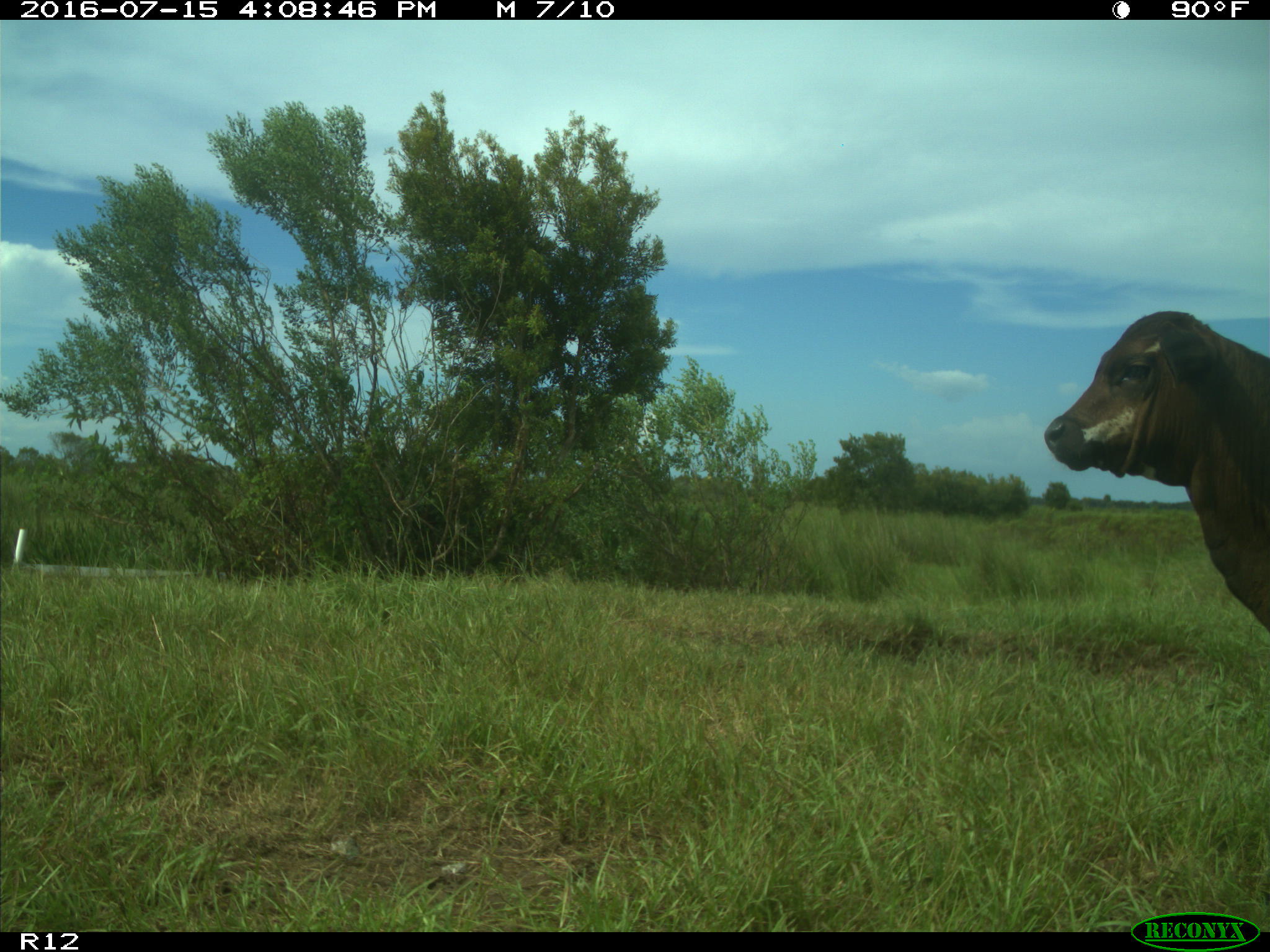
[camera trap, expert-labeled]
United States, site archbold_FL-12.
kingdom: Animalia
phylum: Chordata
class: Mammalia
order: Artiodactyla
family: Bovidae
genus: Bos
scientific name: Bos taurus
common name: domestic cow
Bos taurus (domestic cow).